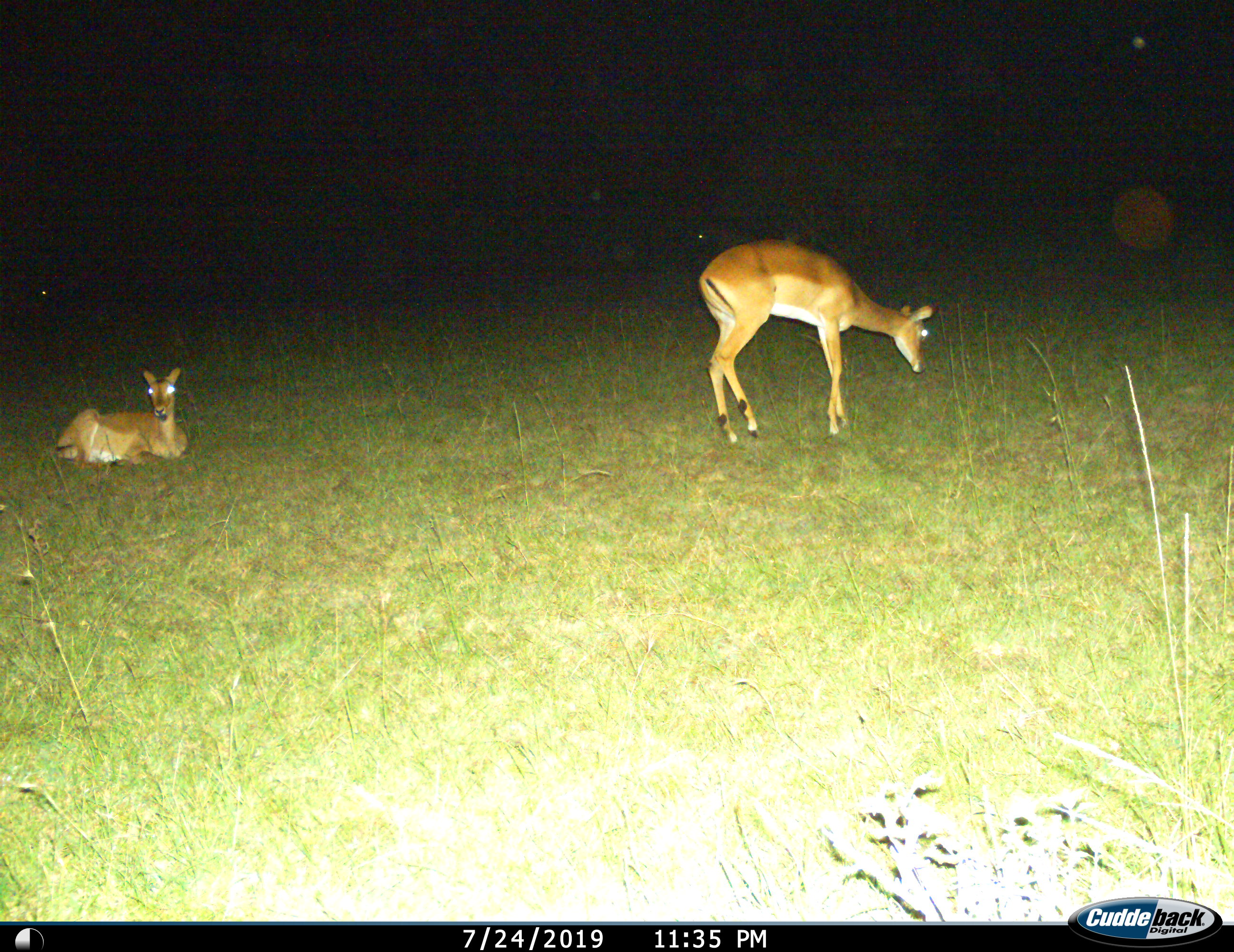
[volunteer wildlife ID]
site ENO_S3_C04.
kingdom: Animalia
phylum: Chordata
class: Mammalia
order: Artiodactyla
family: Bovidae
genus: Aepyceros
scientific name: Aepyceros melampus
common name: impala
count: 2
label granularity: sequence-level